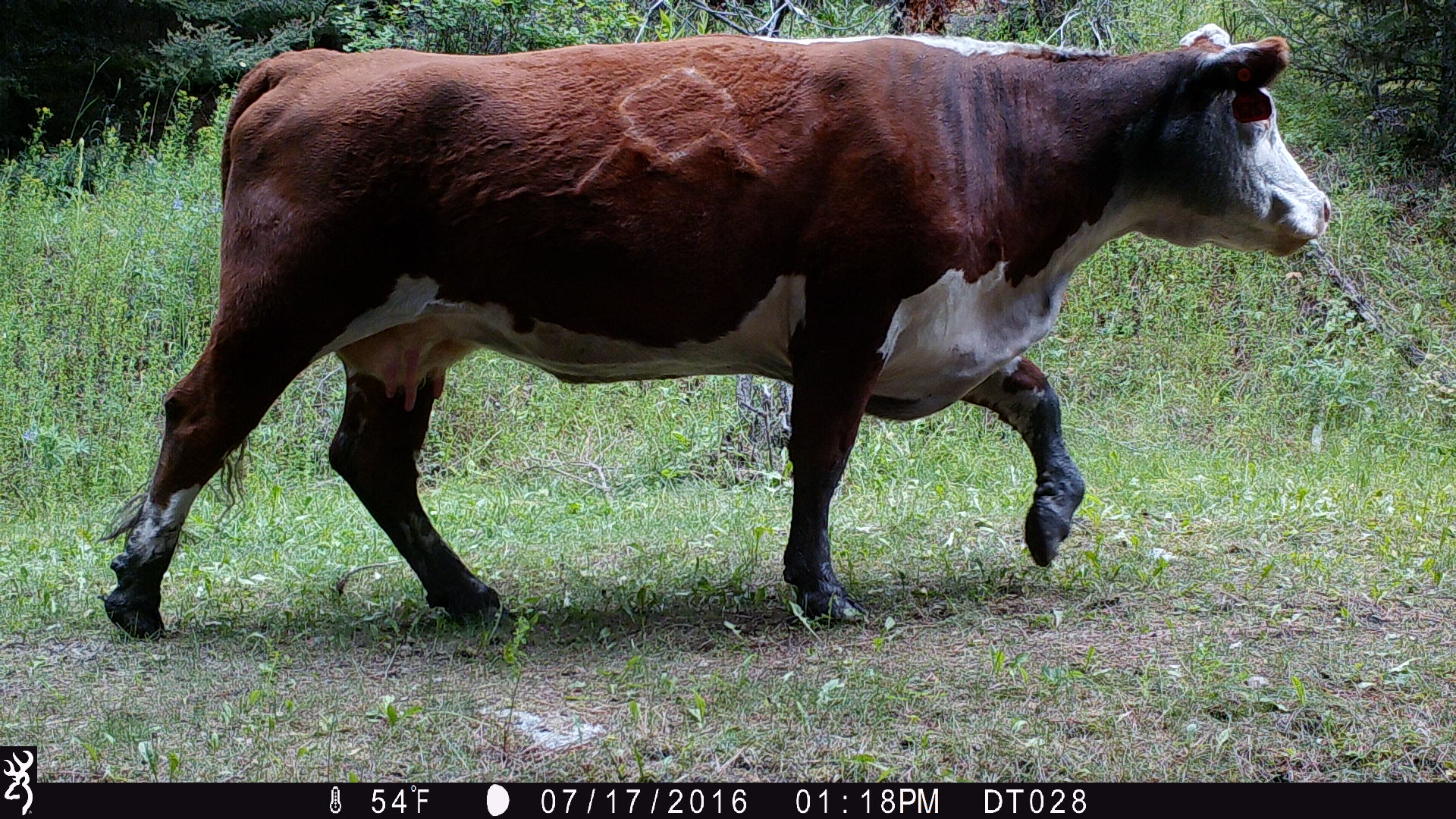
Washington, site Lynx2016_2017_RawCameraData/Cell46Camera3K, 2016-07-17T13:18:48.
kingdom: Animalia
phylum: Chordata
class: Mammalia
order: Artiodactyla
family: Bovidae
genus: Bos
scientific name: Bos taurus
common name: domestic cattle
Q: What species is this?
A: Domestic cattle (Bos taurus).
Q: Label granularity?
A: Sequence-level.